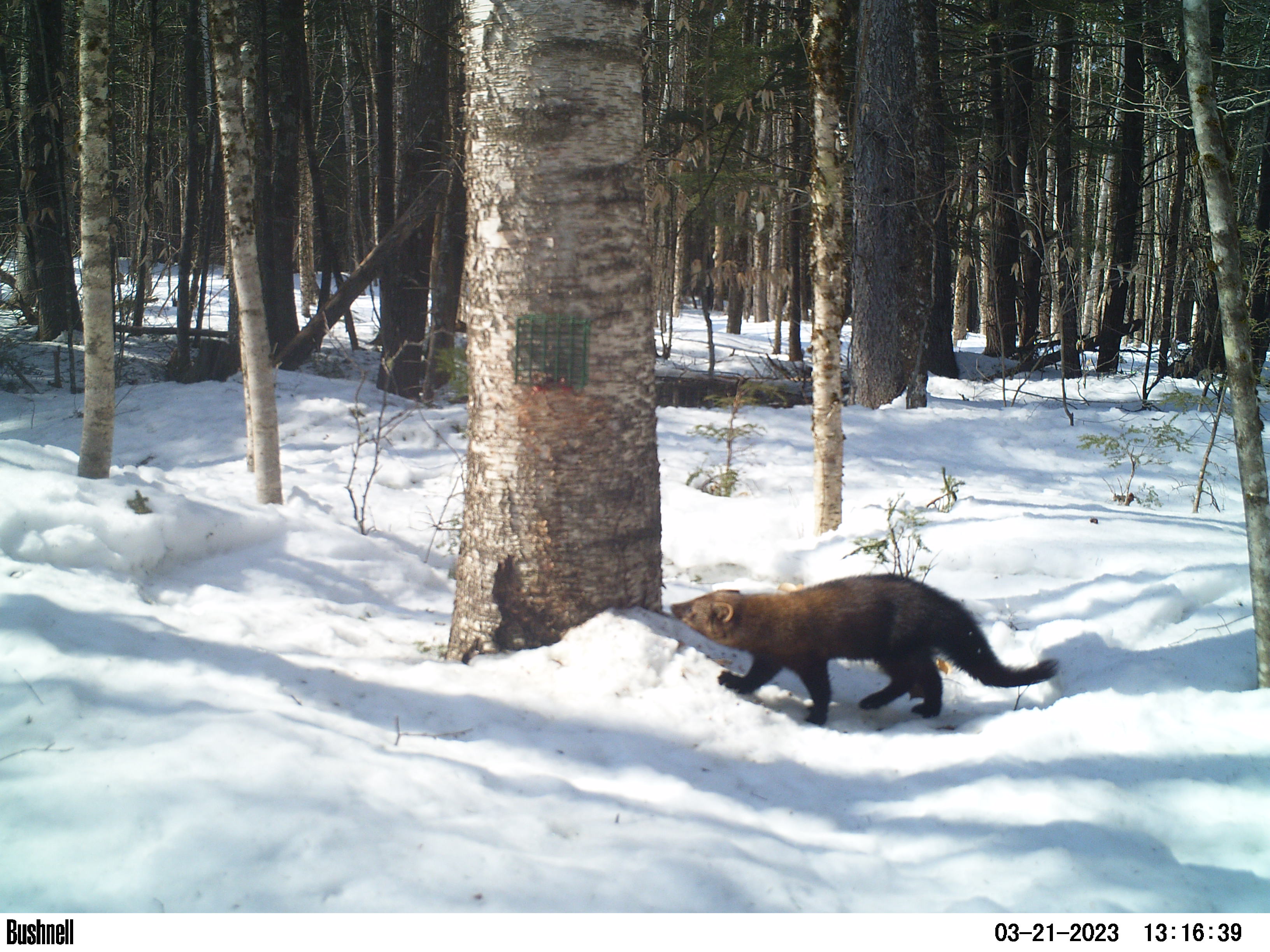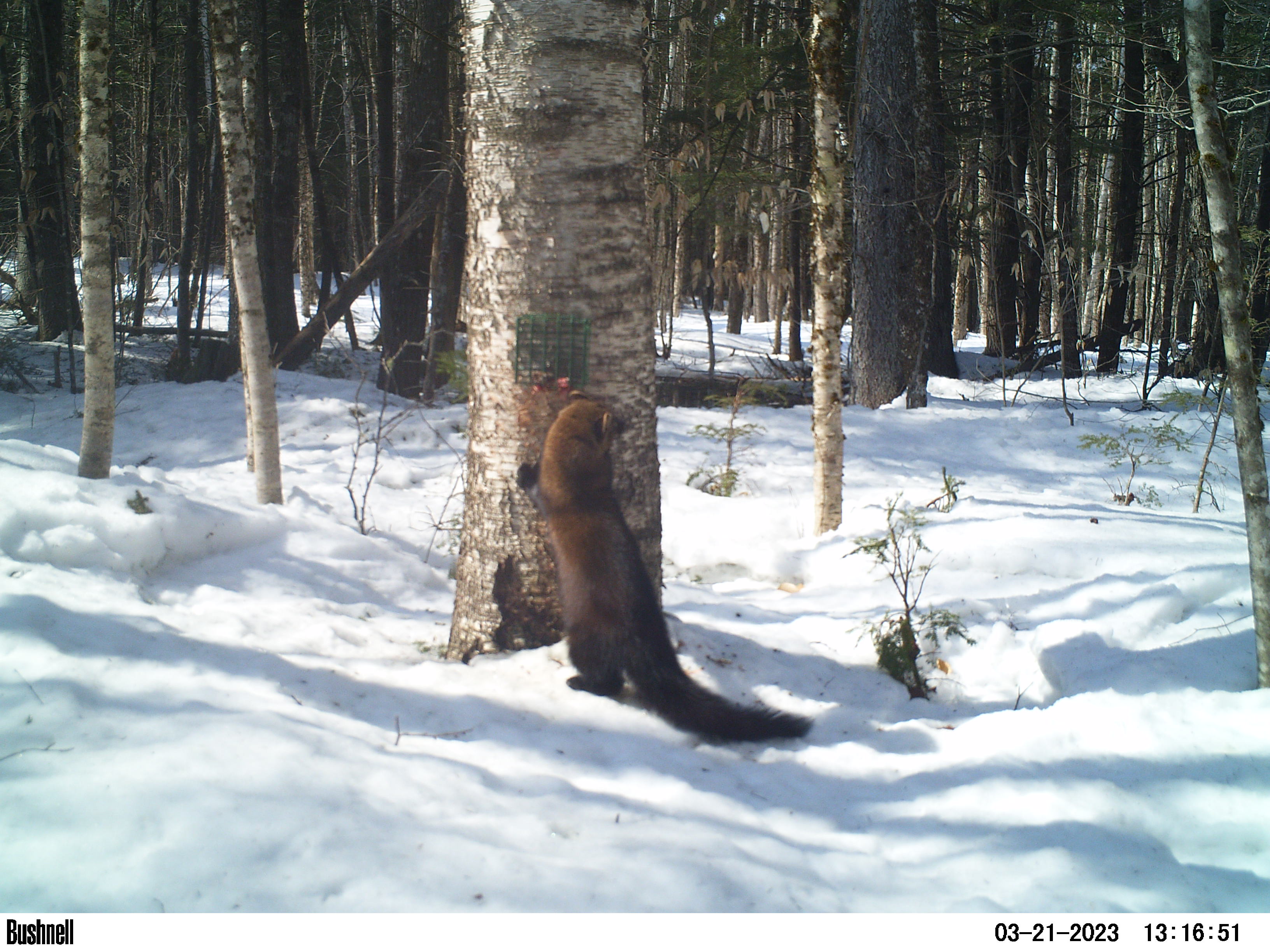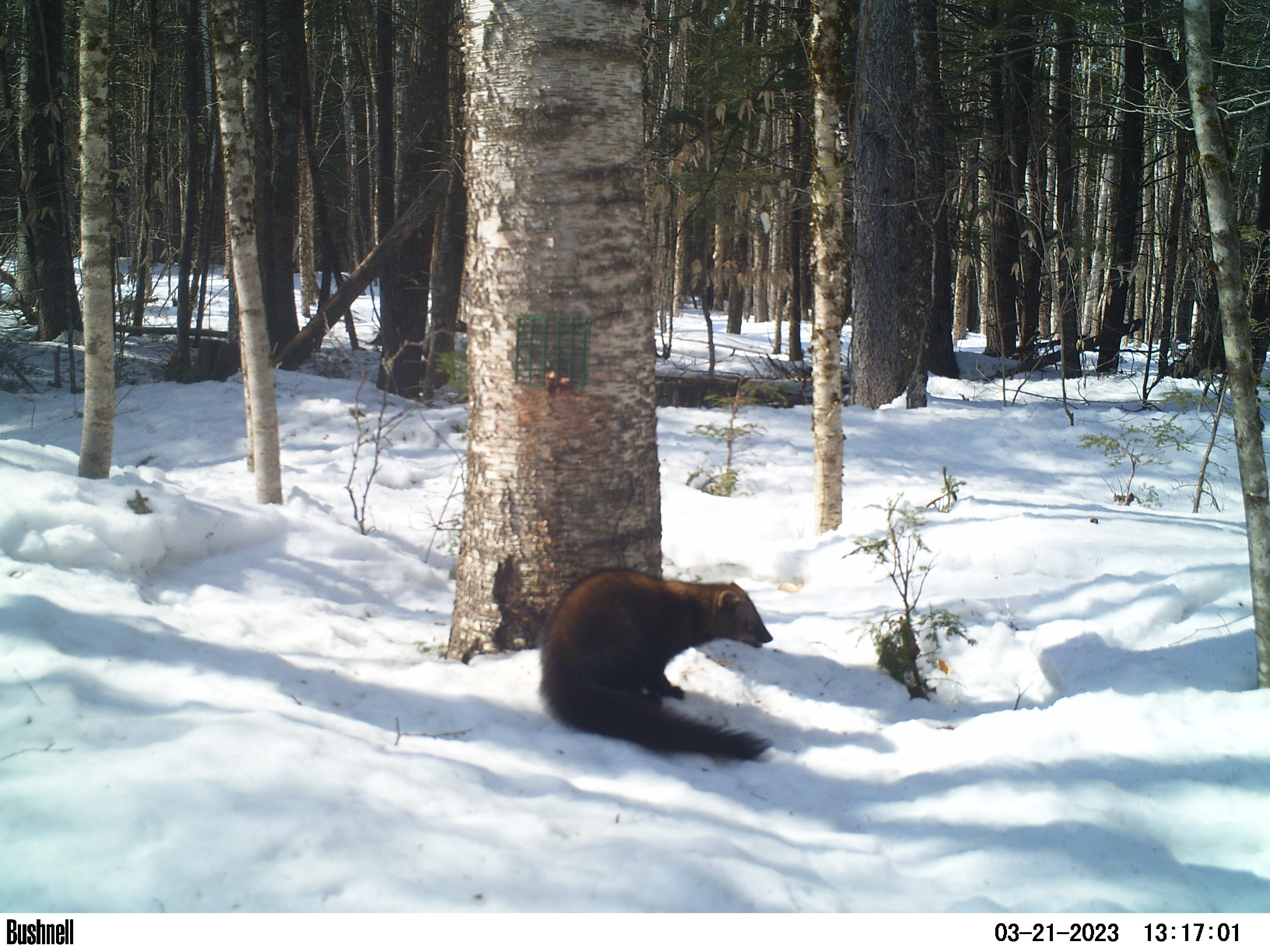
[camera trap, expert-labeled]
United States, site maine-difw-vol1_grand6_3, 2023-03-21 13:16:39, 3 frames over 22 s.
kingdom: Animalia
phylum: Chordata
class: Mammalia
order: Carnivora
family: Mustelidae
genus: Pekania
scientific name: Pekania pennanti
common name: fisher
Fisher (Pekania pennanti).